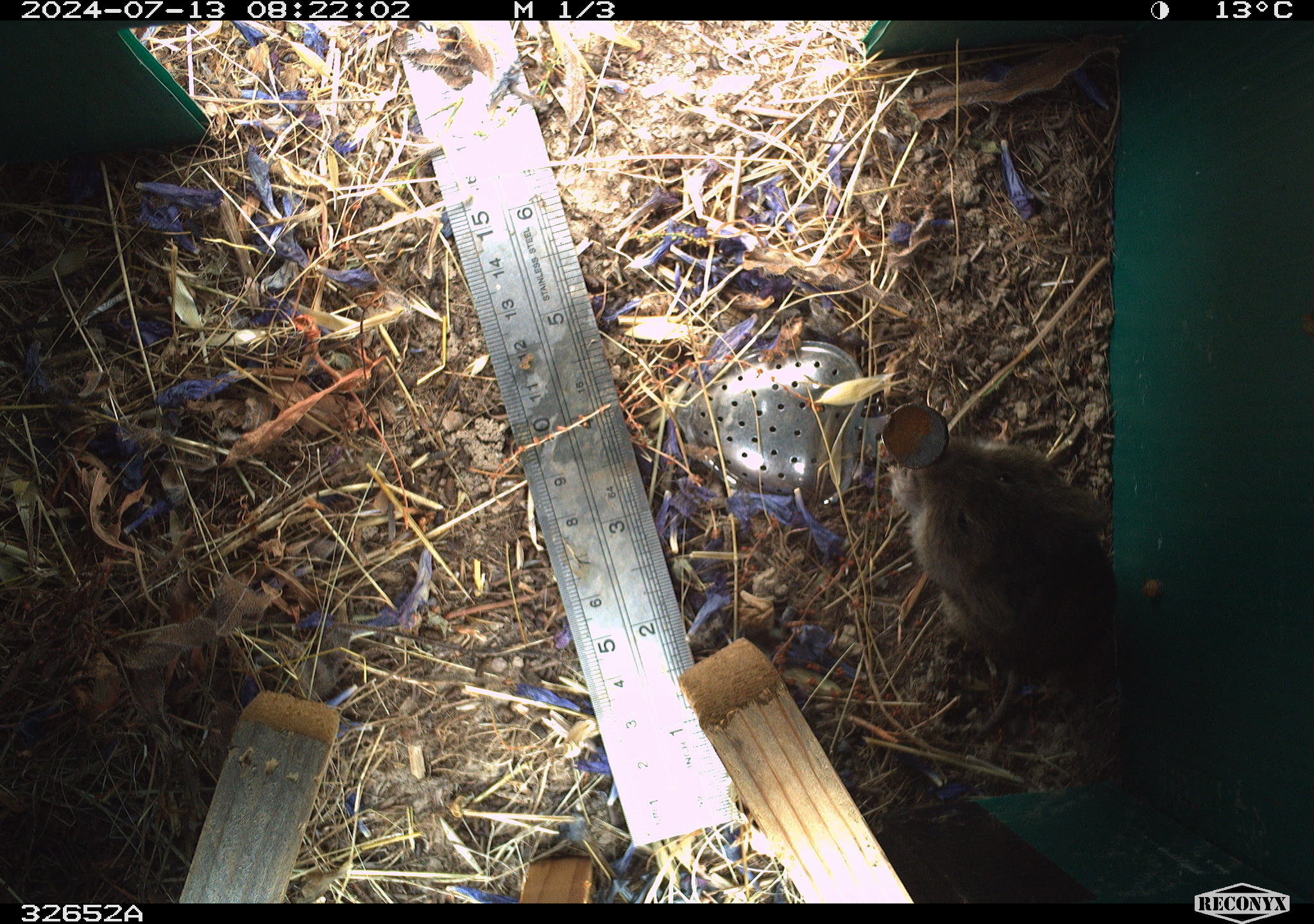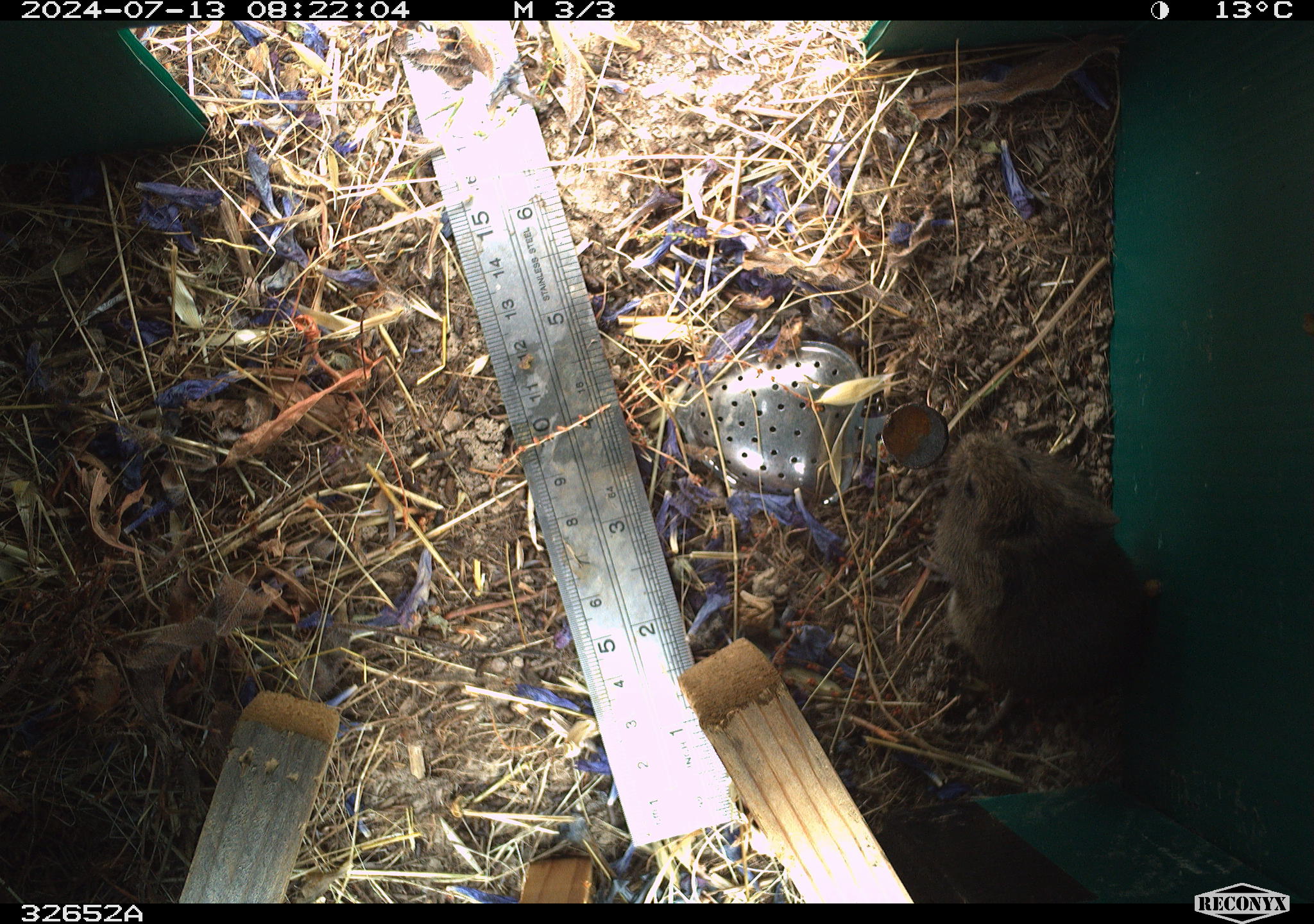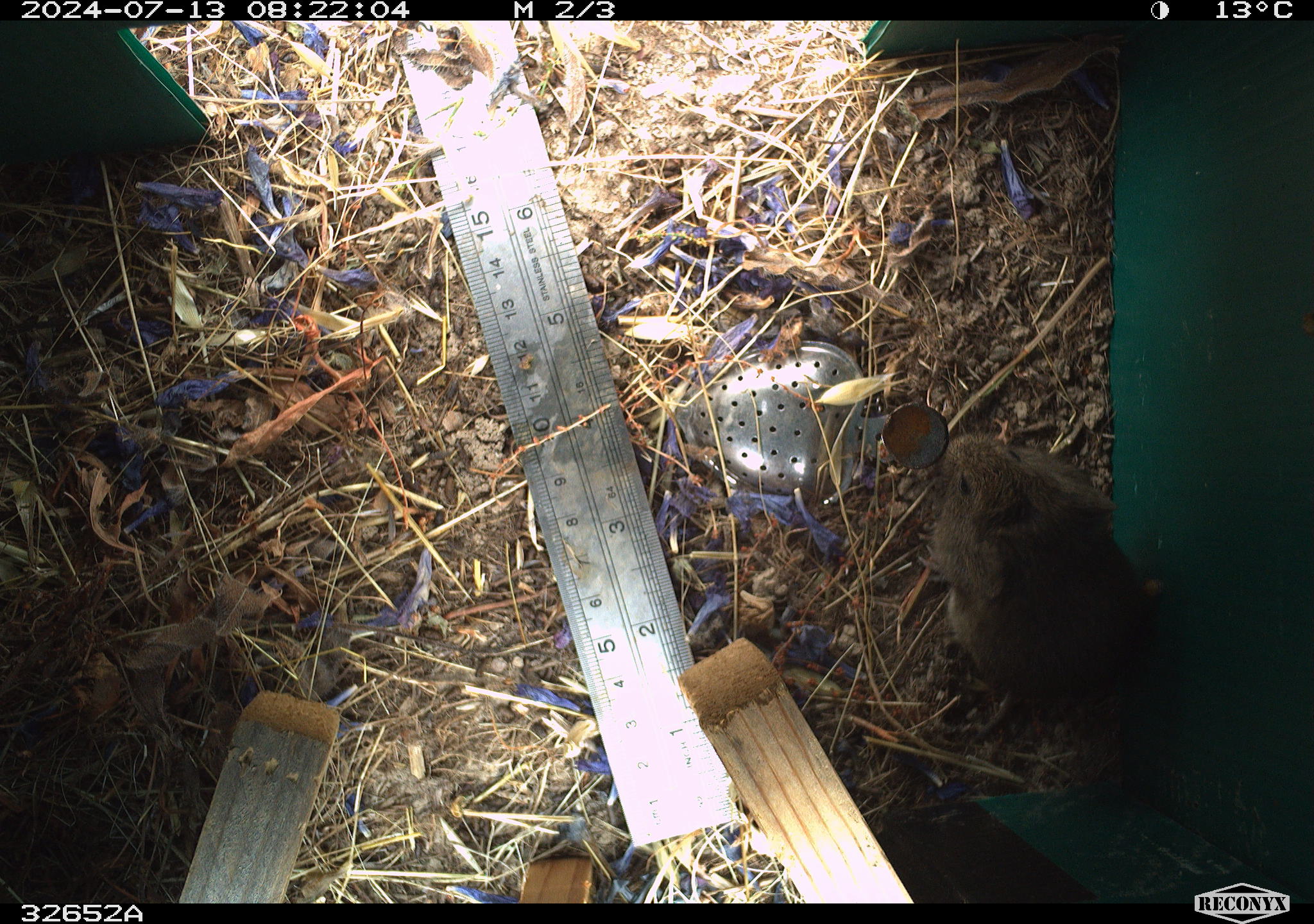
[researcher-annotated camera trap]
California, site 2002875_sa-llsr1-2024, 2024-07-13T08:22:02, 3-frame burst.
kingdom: Animalia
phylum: Chordata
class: Mammalia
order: Rodentia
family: Cricetidae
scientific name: Arvicolinae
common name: voles, lemmings, and muskrats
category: arvicolinae subfamily